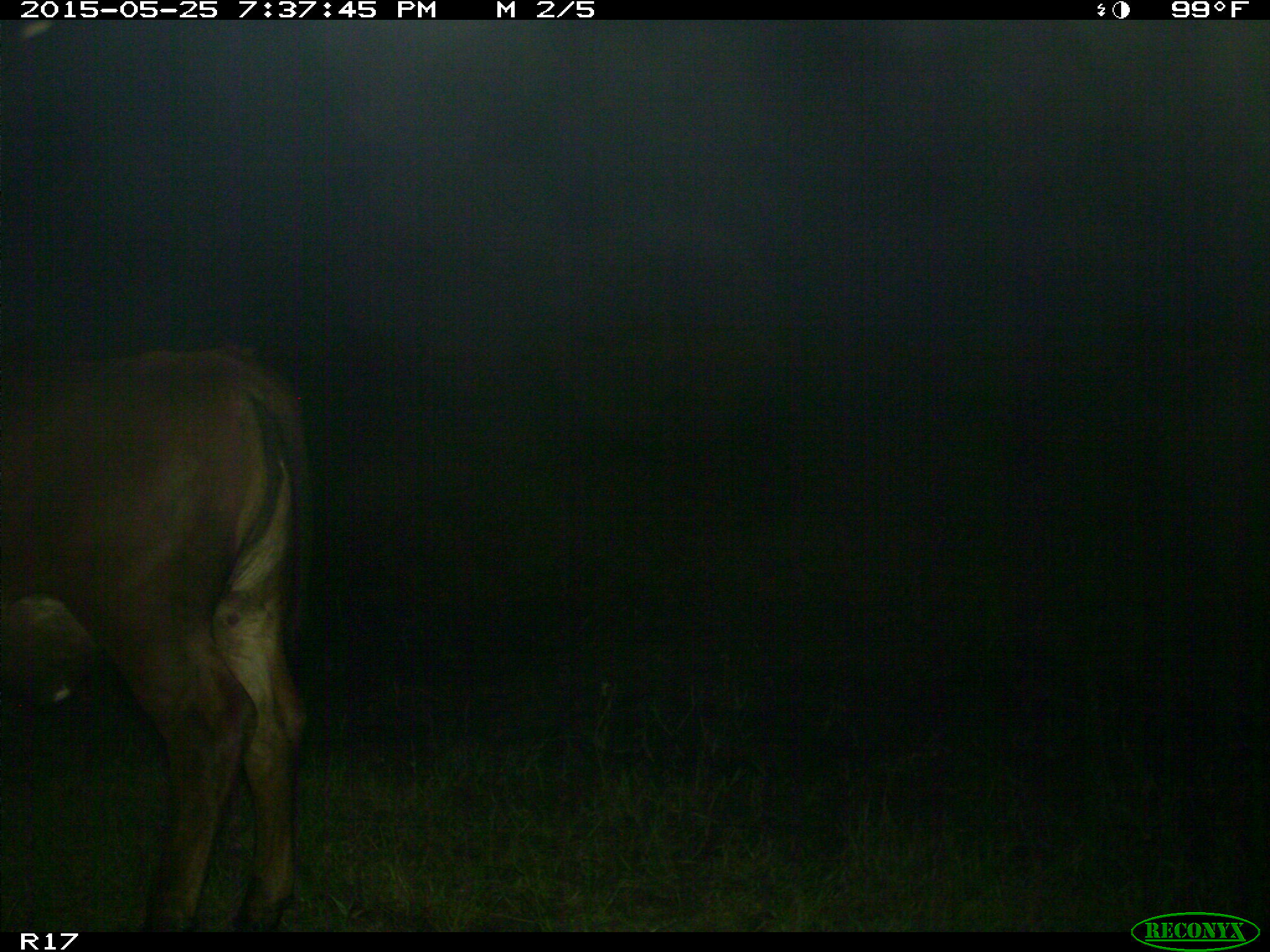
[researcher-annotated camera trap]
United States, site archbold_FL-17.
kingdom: Animalia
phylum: Chordata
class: Mammalia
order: Artiodactyla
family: Bovidae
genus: Bos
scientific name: Bos taurus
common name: domestic cow